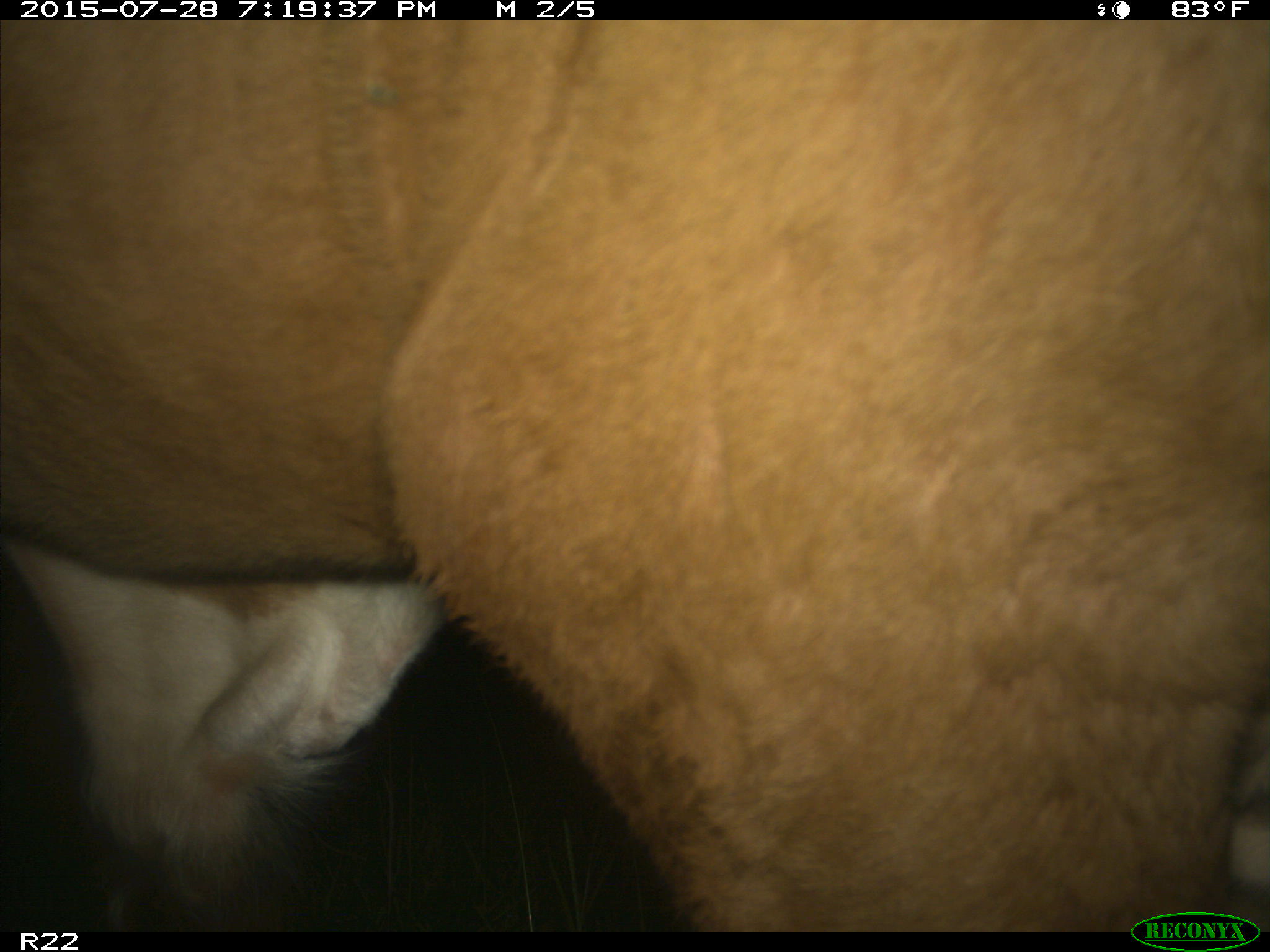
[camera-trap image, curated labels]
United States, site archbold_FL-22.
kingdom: Animalia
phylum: Chordata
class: Mammalia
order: Artiodactyla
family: Bovidae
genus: Bos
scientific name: Bos taurus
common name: domestic cow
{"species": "Bos taurus (domestic cow)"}